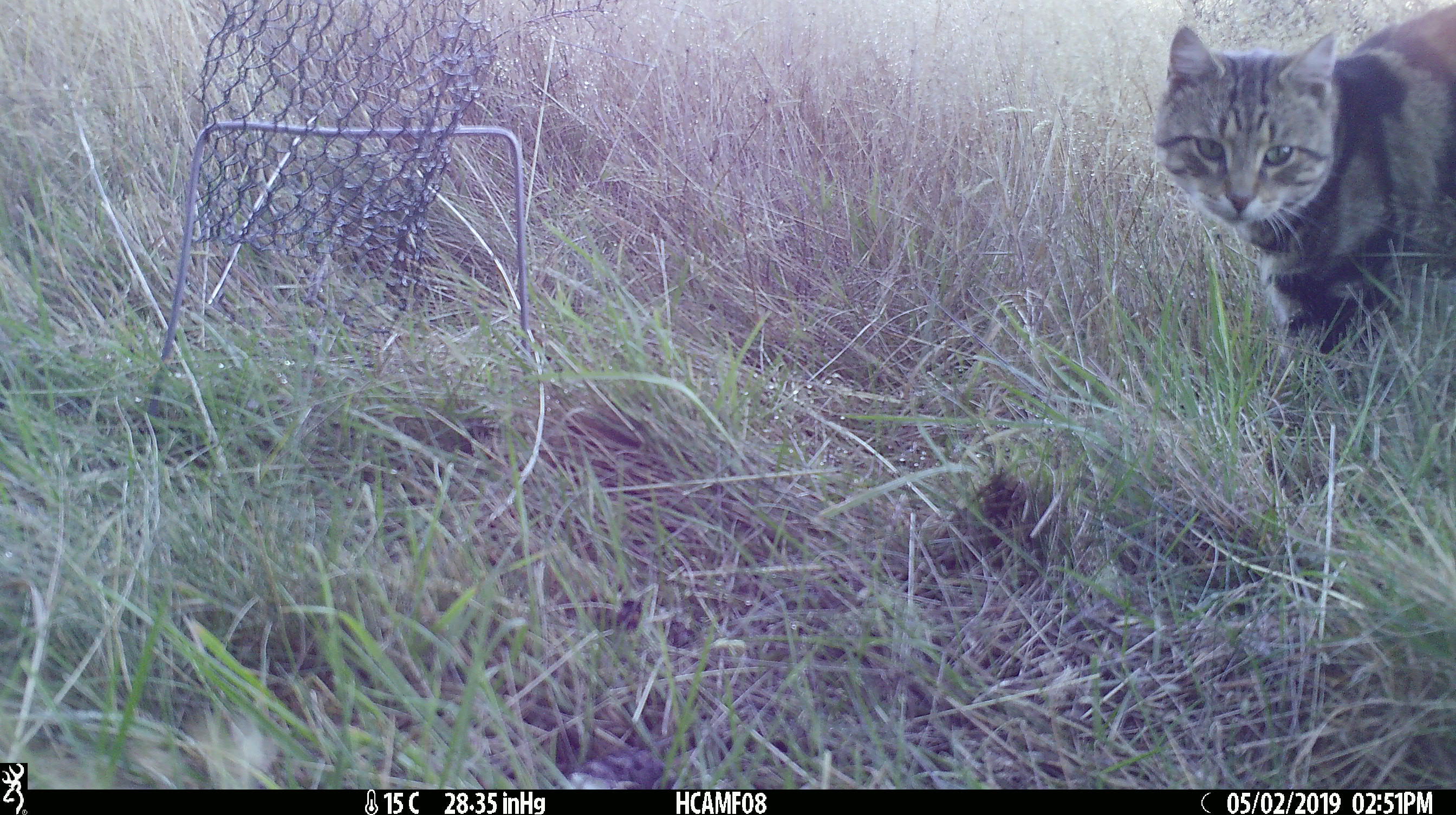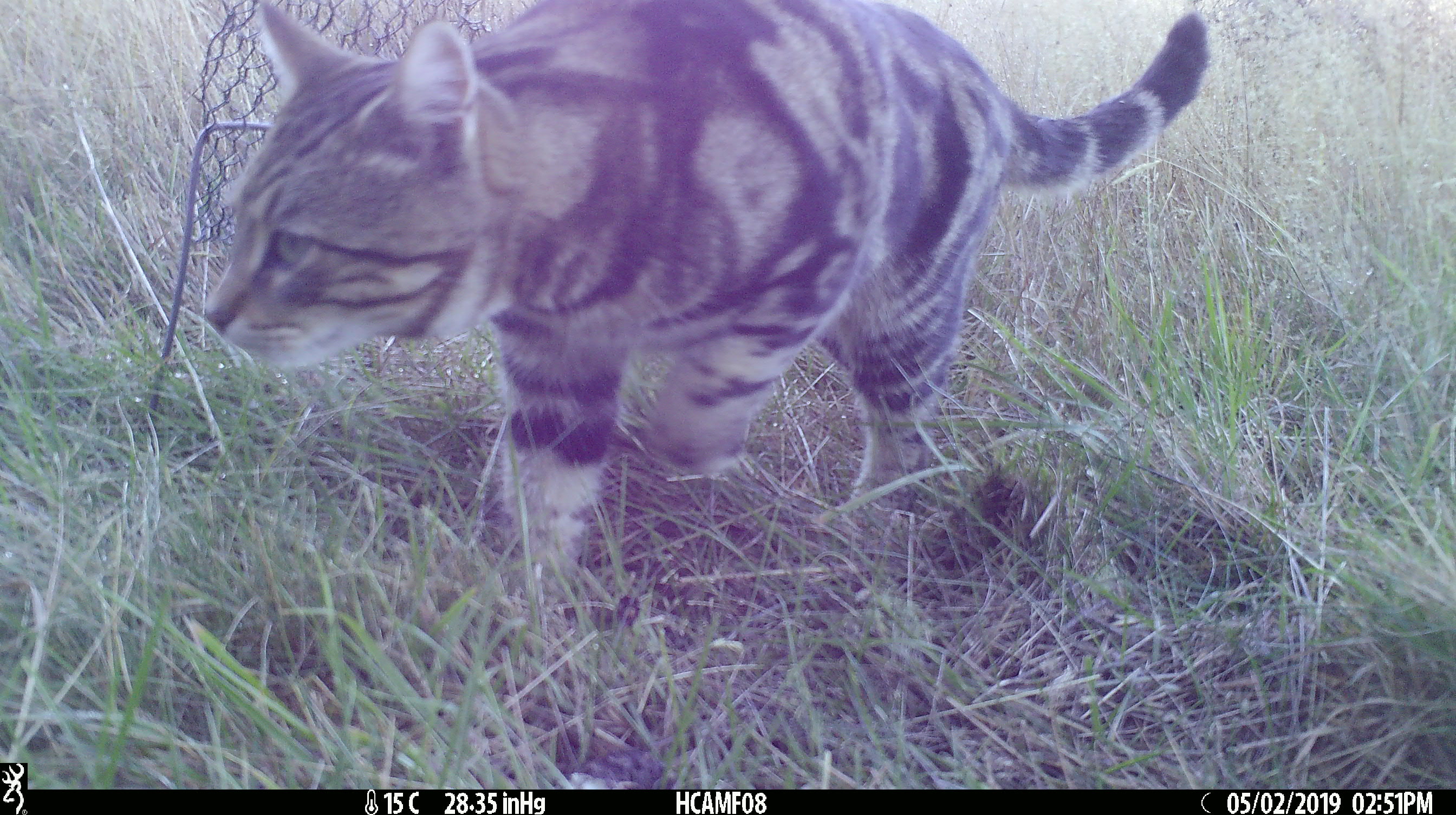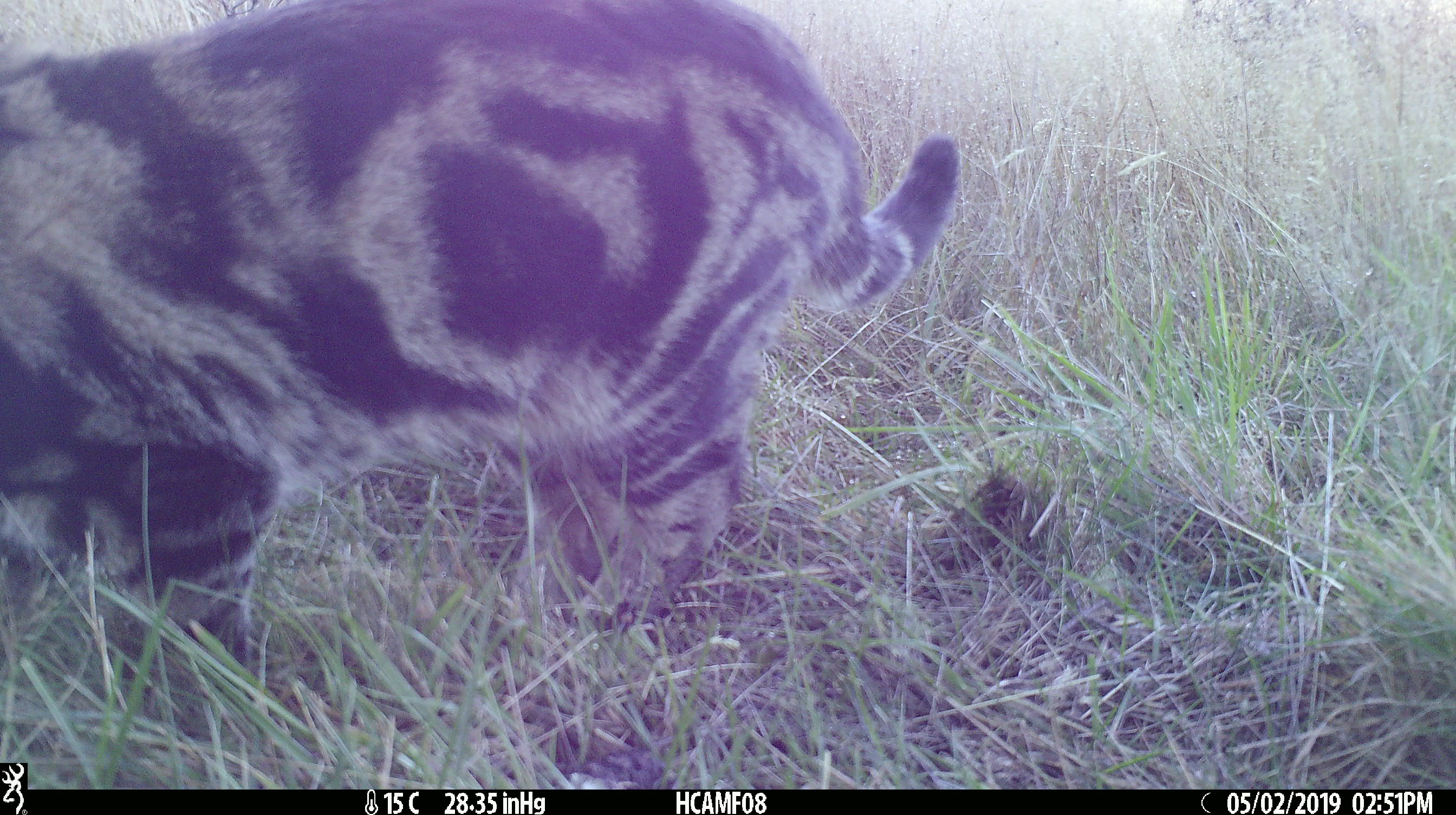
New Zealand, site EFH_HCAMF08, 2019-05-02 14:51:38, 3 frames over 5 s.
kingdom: Animalia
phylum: Chordata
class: Mammalia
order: Carnivora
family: Felidae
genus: Felis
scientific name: Felis catus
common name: domestic cat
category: cat